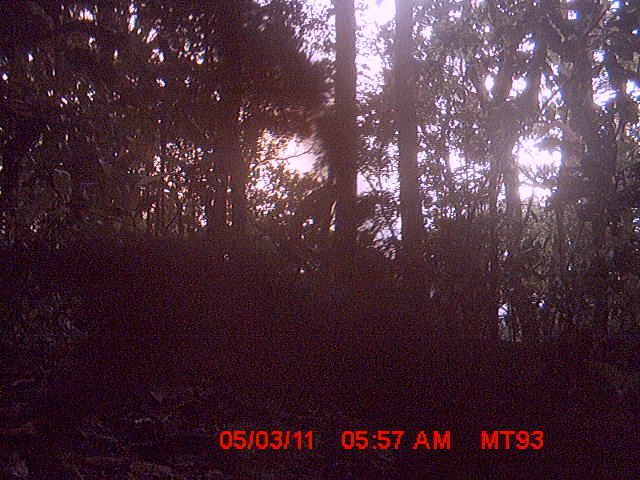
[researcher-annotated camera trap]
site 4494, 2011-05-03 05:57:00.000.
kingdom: Animalia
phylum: Chordata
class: Mammalia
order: Carnivora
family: Eupleridae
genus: Cryptoprocta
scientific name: Cryptoprocta ferox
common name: fossa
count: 1